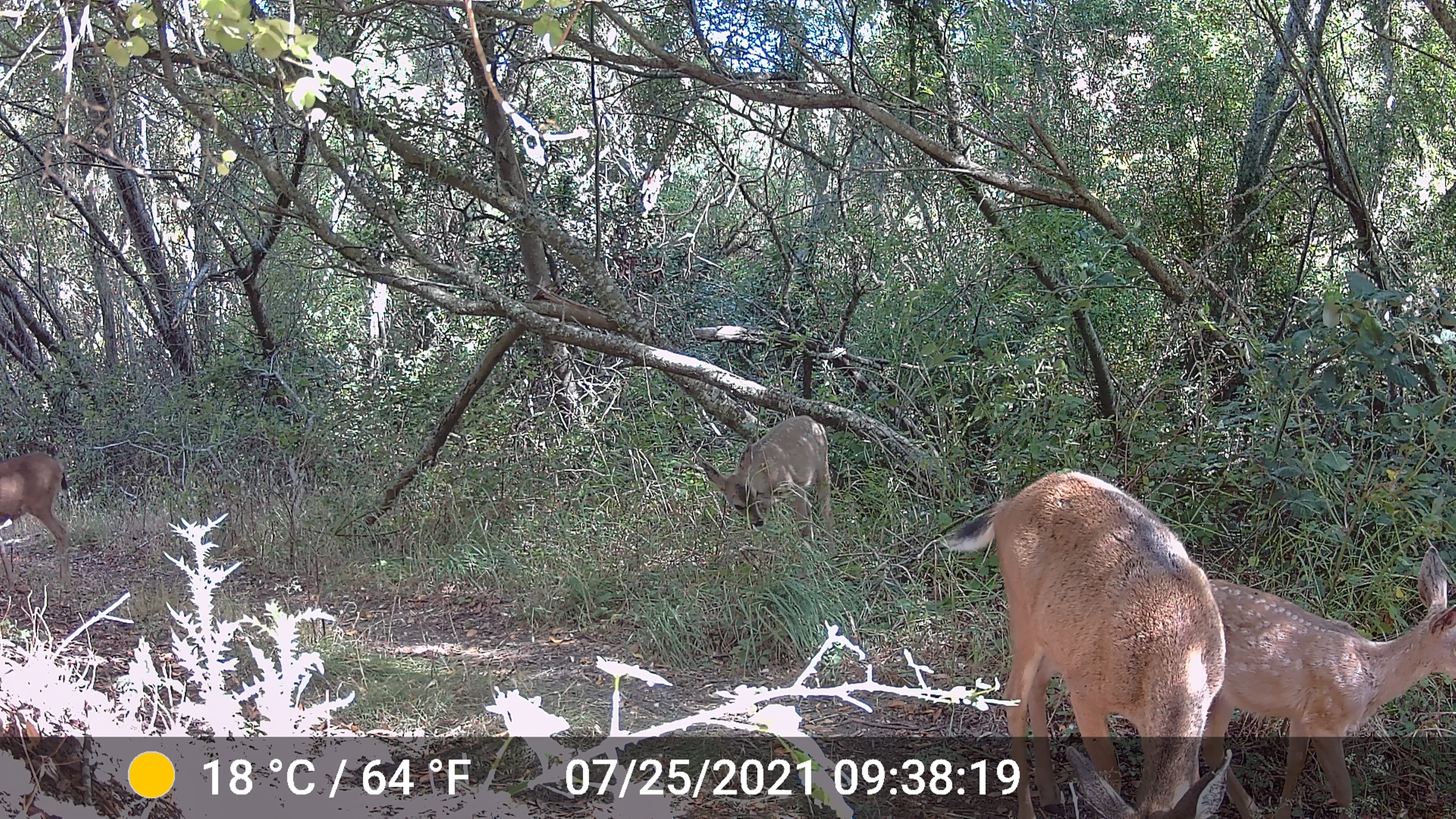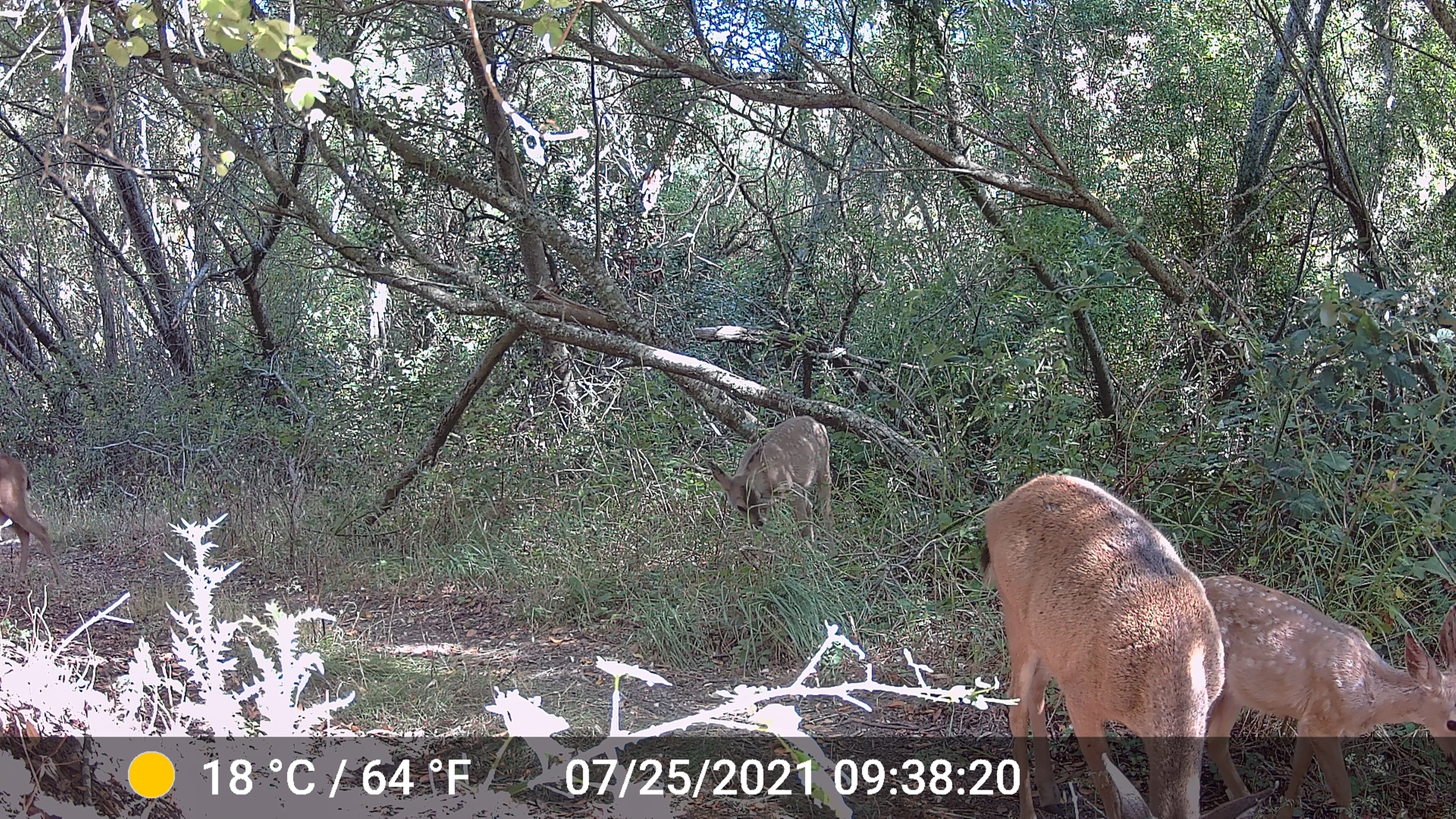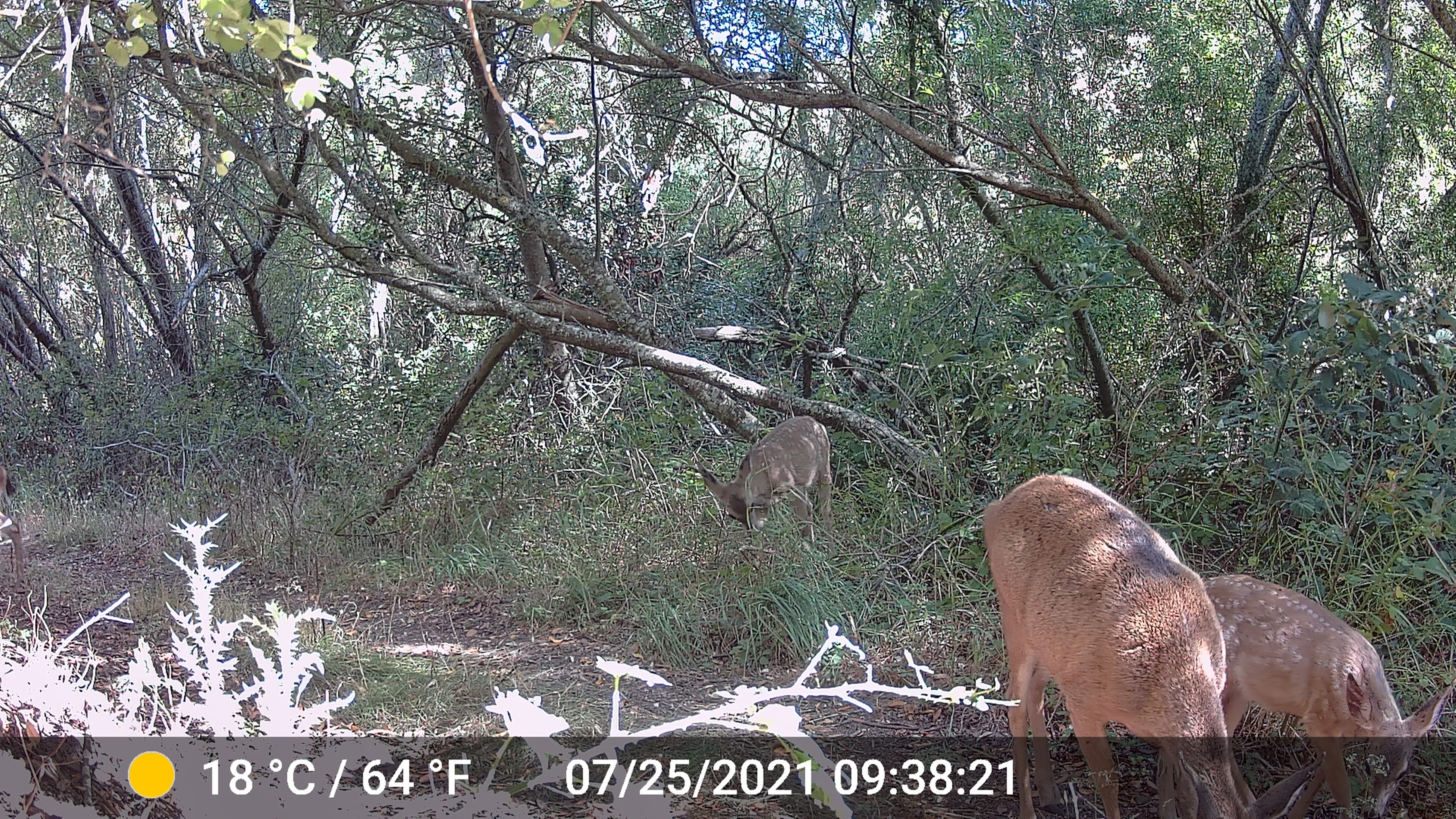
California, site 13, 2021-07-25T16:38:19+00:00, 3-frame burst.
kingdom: Animalia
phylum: Chordata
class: Mammalia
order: Artiodactyla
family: Cervidae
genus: Odocoileus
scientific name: Odocoileus hemionus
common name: mule deer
Mule deer (Odocoileus hemionus).